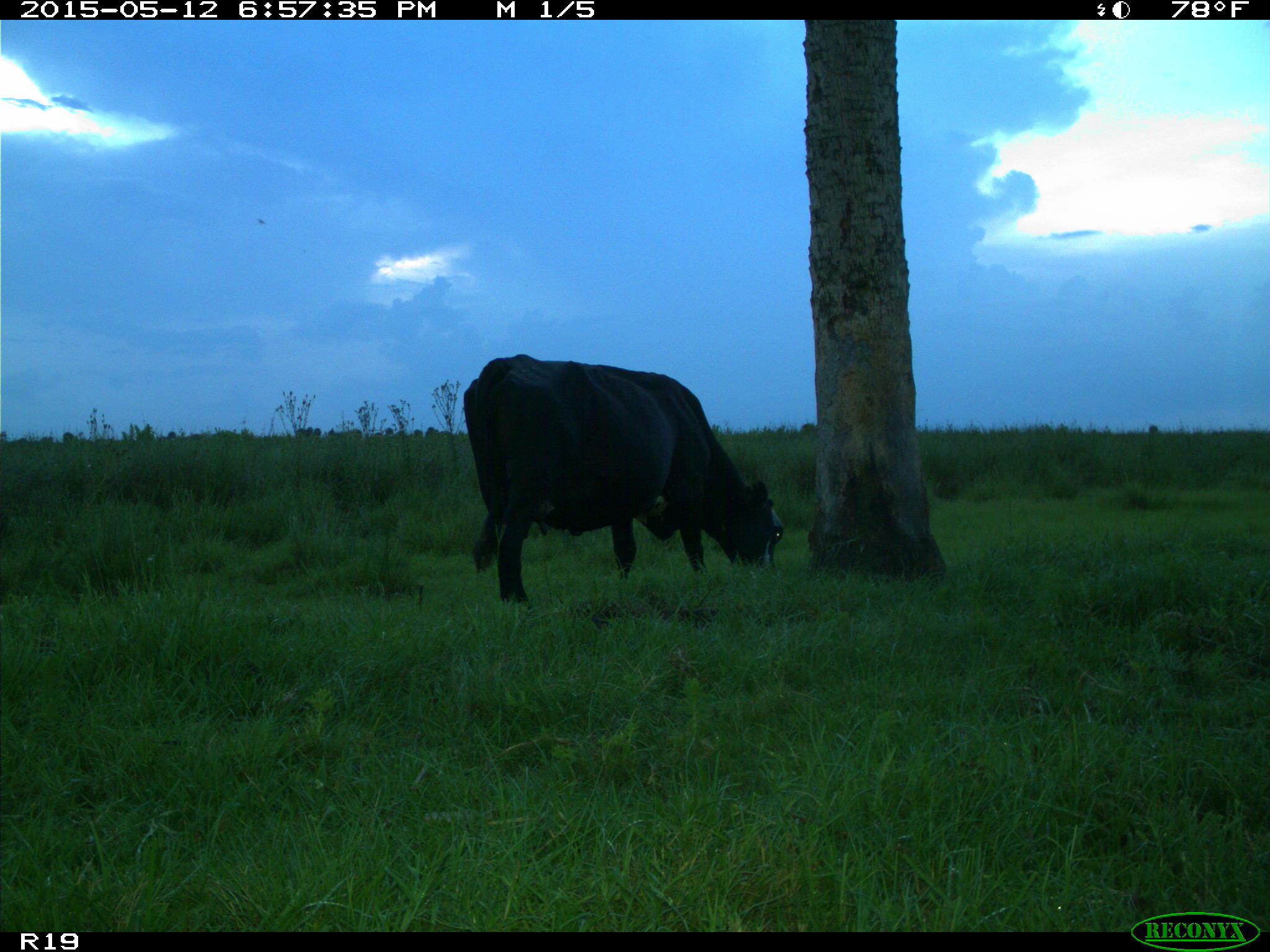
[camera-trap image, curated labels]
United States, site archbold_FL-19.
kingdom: Animalia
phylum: Chordata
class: Mammalia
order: Artiodactyla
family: Bovidae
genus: Bos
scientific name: Bos taurus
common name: domestic cow